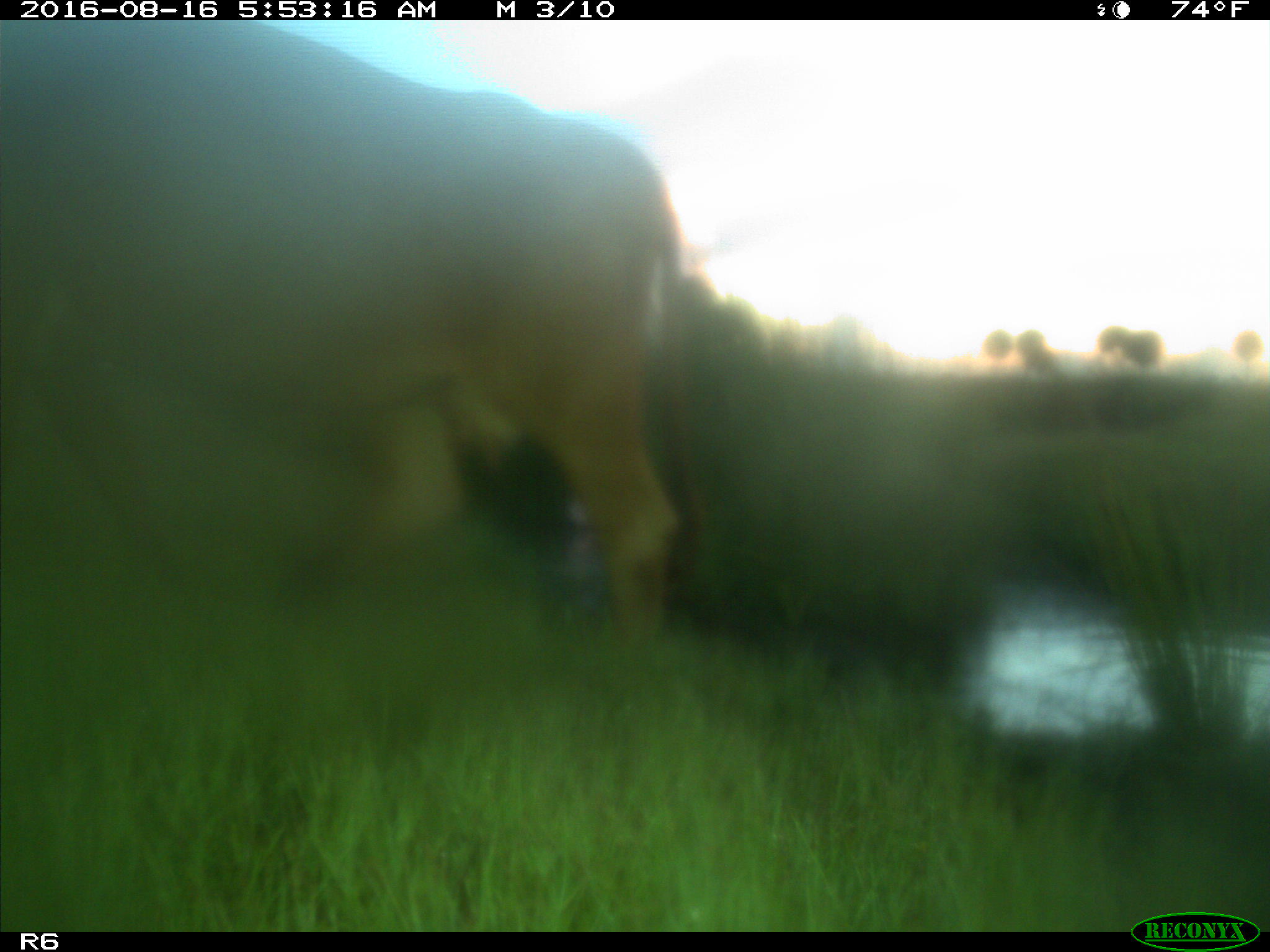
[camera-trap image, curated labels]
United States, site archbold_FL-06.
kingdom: Animalia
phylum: Chordata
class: Mammalia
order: Artiodactyla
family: Bovidae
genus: Bos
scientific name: Bos taurus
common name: domestic cow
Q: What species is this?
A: Bos taurus (domestic cow).